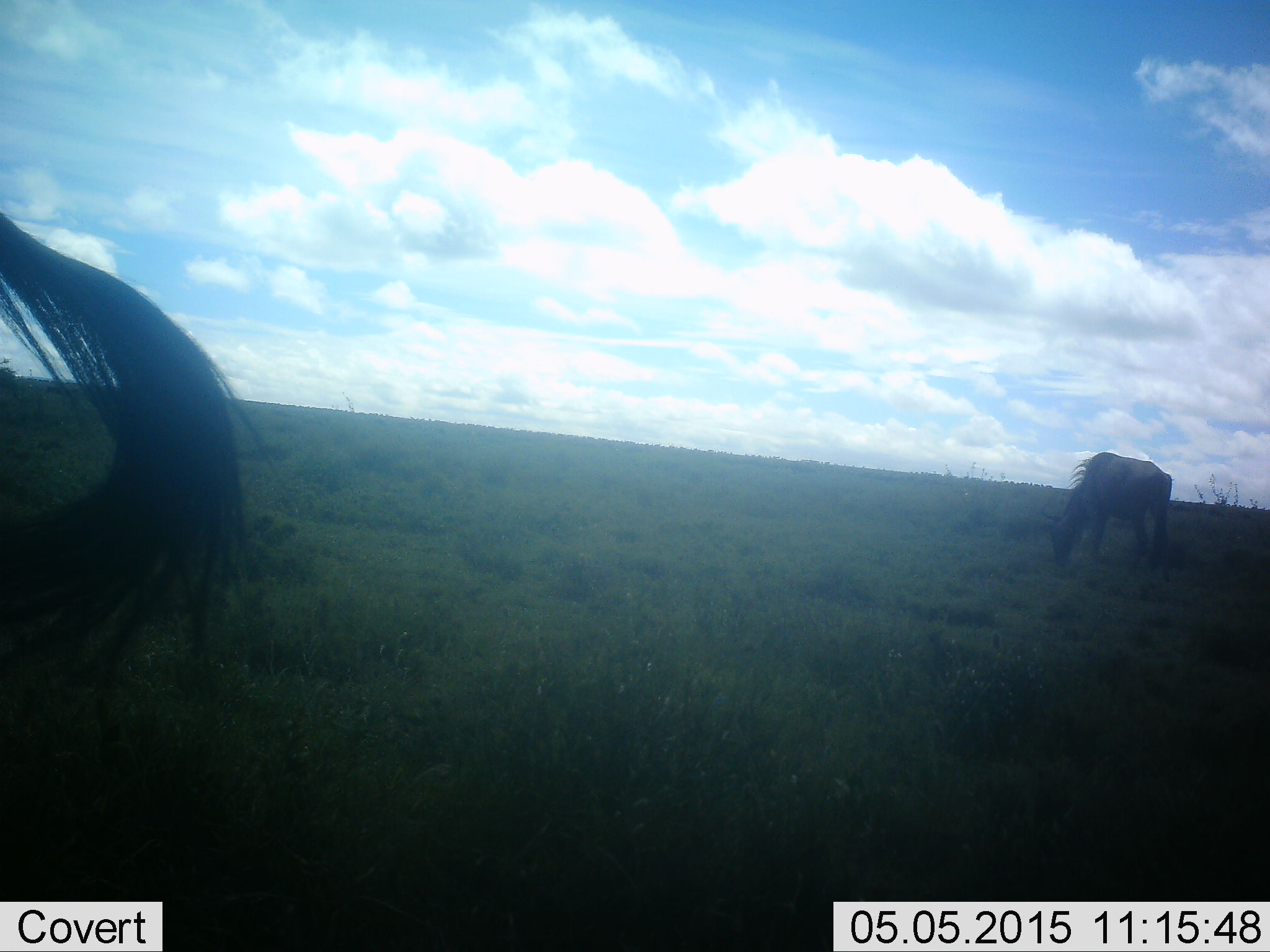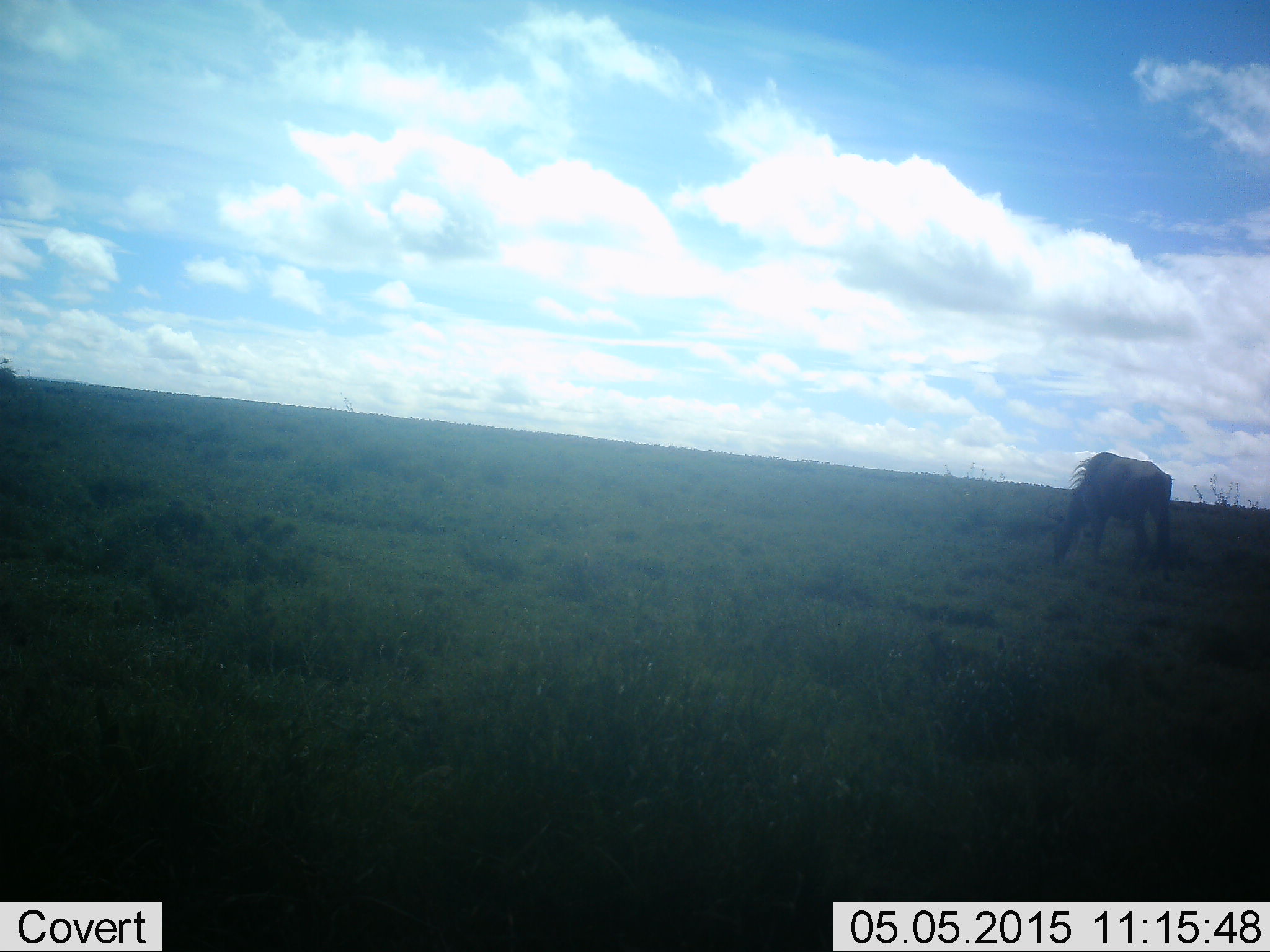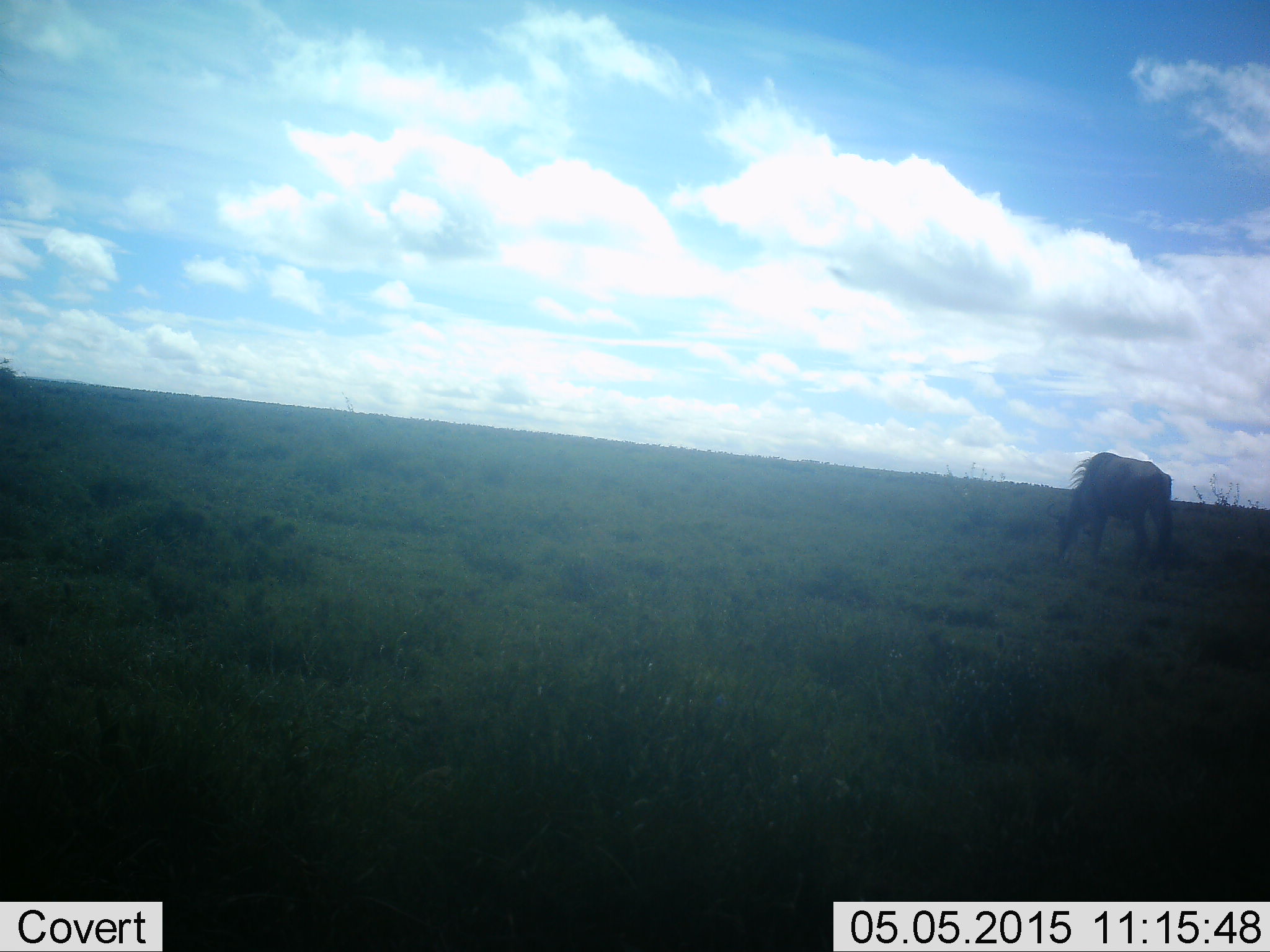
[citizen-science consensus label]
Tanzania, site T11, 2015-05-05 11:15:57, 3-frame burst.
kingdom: Animalia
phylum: Chordata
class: Mammalia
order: Artiodactyla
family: Bovidae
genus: Connochaetes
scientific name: Connochaetes taurinus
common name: blue wildebeest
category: wildebeest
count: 2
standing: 40%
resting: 0%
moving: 0%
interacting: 0%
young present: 0%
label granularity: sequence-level